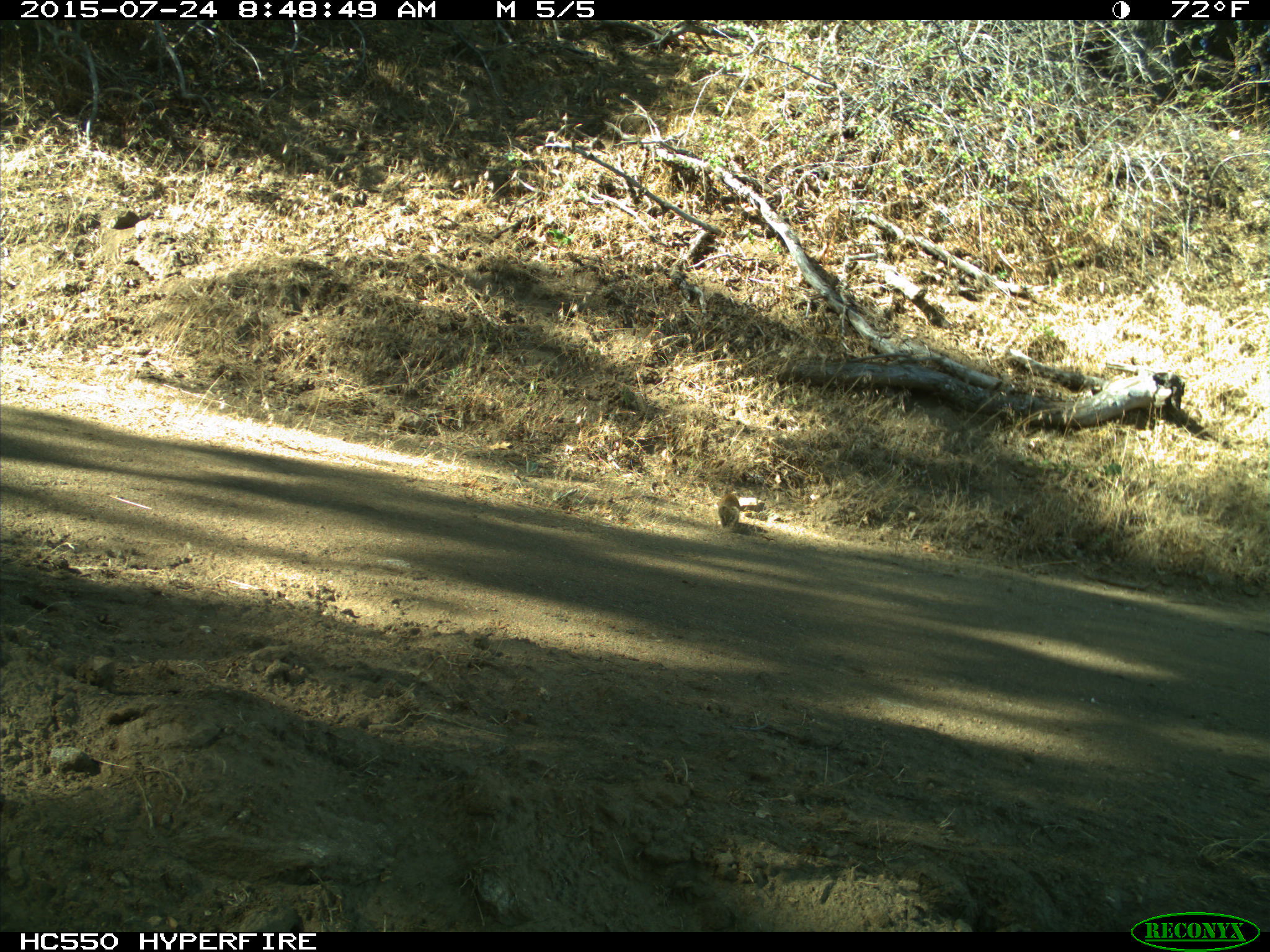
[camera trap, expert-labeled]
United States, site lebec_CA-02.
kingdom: Animalia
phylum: Chordata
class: Mammalia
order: Rodentia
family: Sciuridae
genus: Otospermophilus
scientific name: Otospermophilus beecheyi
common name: california ground squirrel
Otospermophilus beecheyi (california ground squirrel).